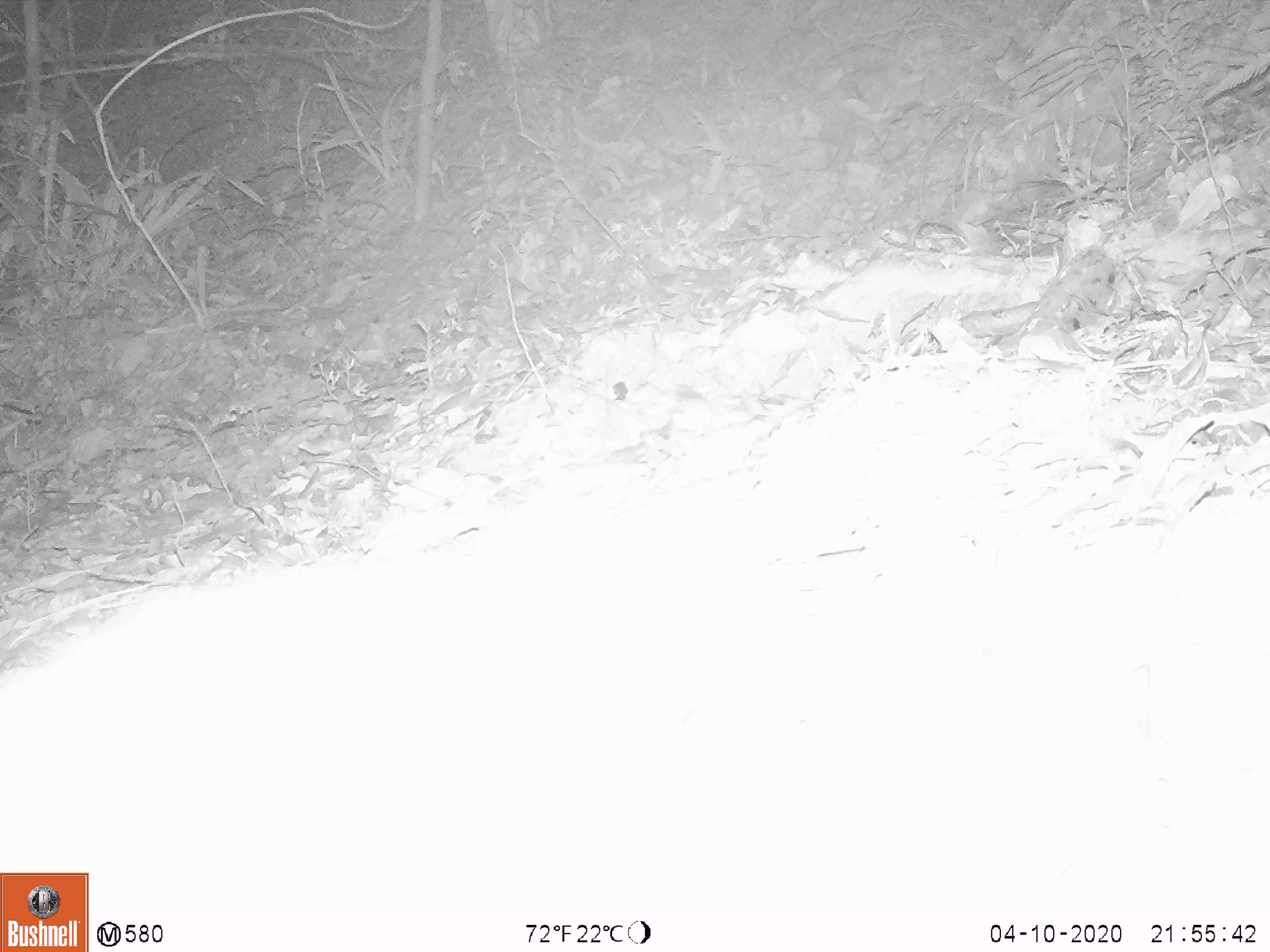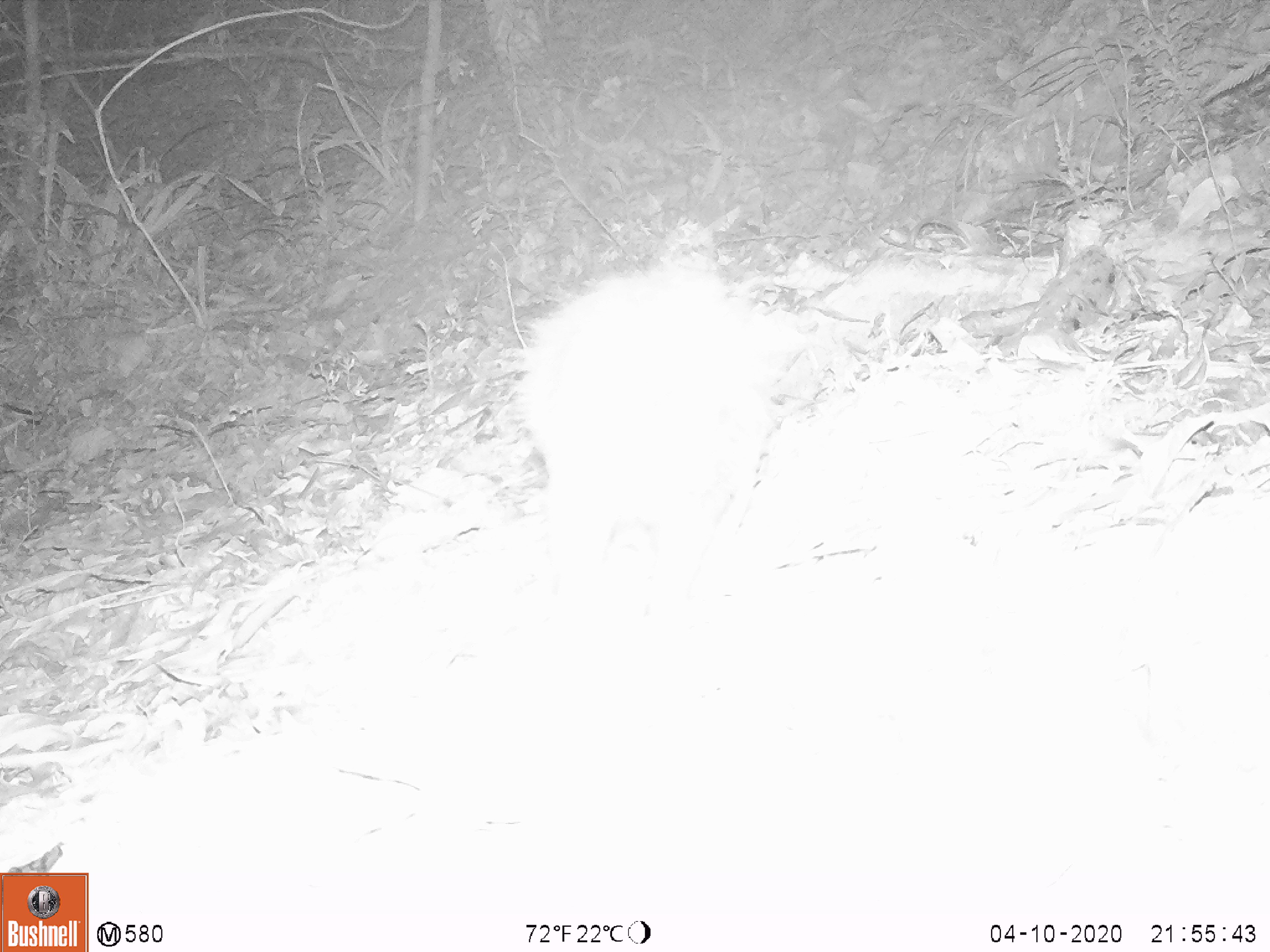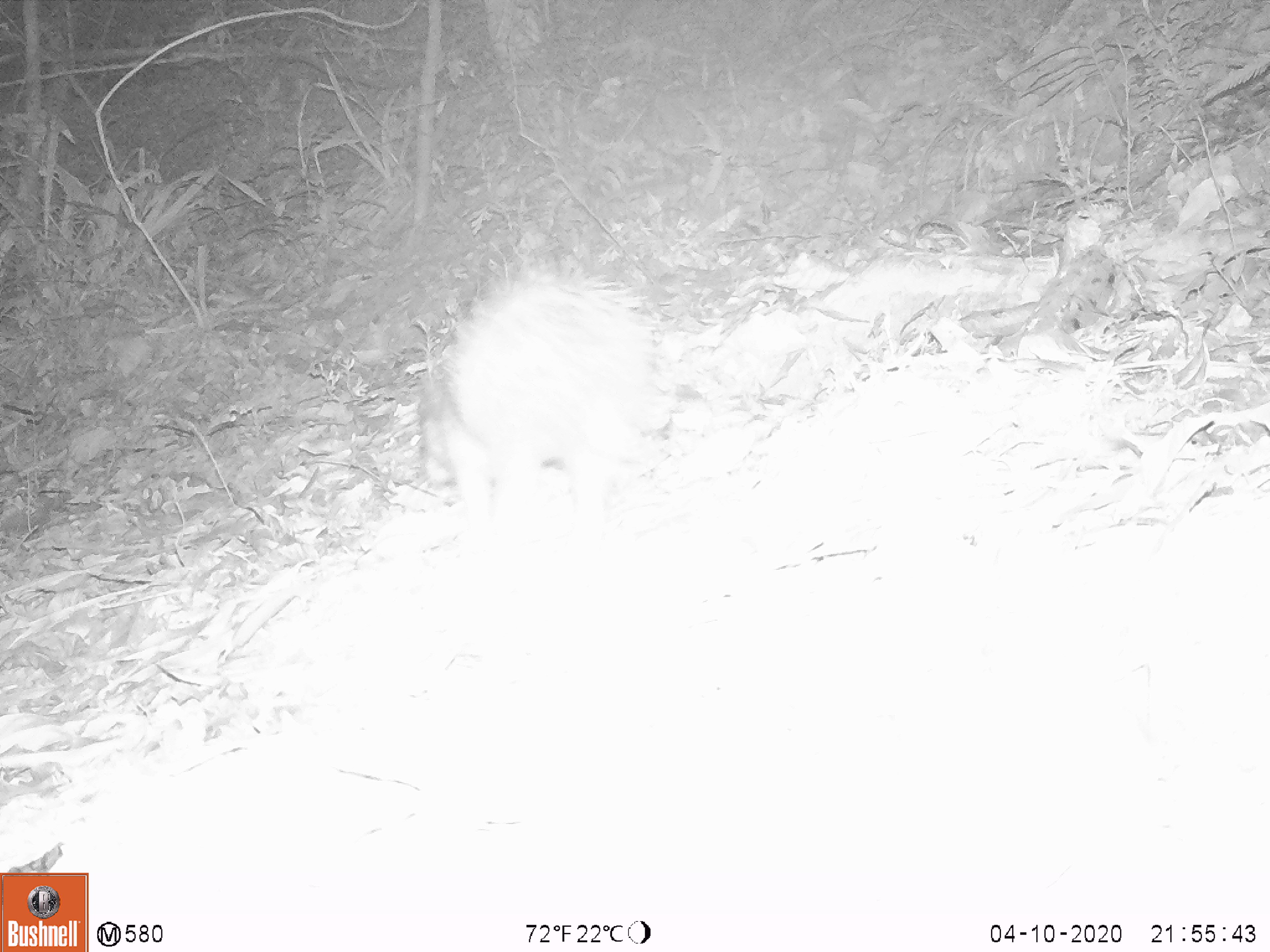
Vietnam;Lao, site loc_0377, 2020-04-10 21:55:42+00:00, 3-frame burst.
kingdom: Animalia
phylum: Chordata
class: Mammalia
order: Rodentia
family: Hystricidae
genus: Atherurus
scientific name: Atherurus macrourus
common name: asiatic brush-tailed porcupine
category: asiatic brush tailed porcupine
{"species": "asiatic brush tailed porcupine (asiatic brush-tailed porcupine) (Atherurus macrourus)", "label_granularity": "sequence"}